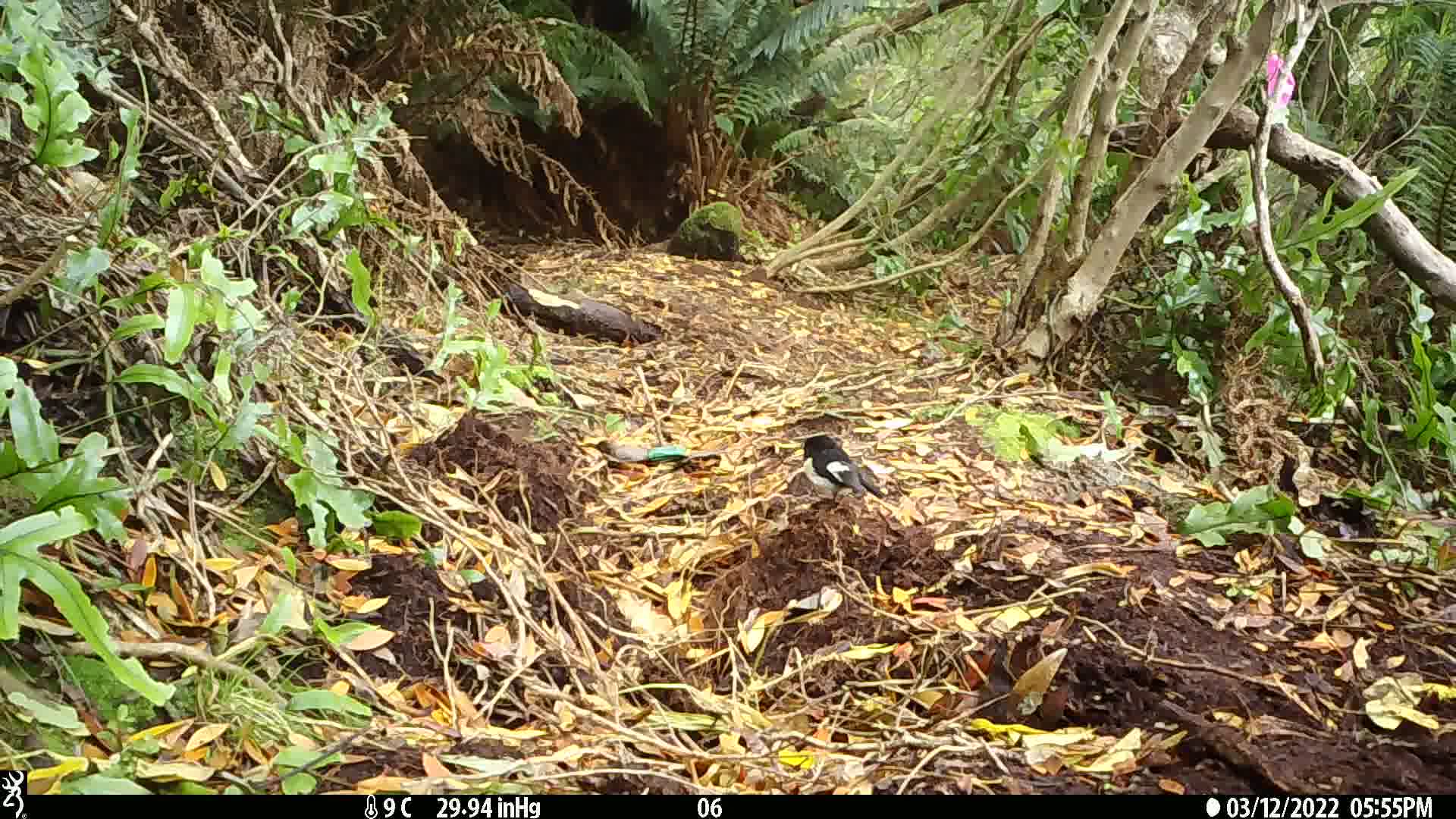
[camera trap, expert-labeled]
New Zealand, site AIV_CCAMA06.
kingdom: Animalia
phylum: Chordata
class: Aves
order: Passeriformes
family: Petroicidae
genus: Petroica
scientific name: Petroica macrocephala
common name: tomtit